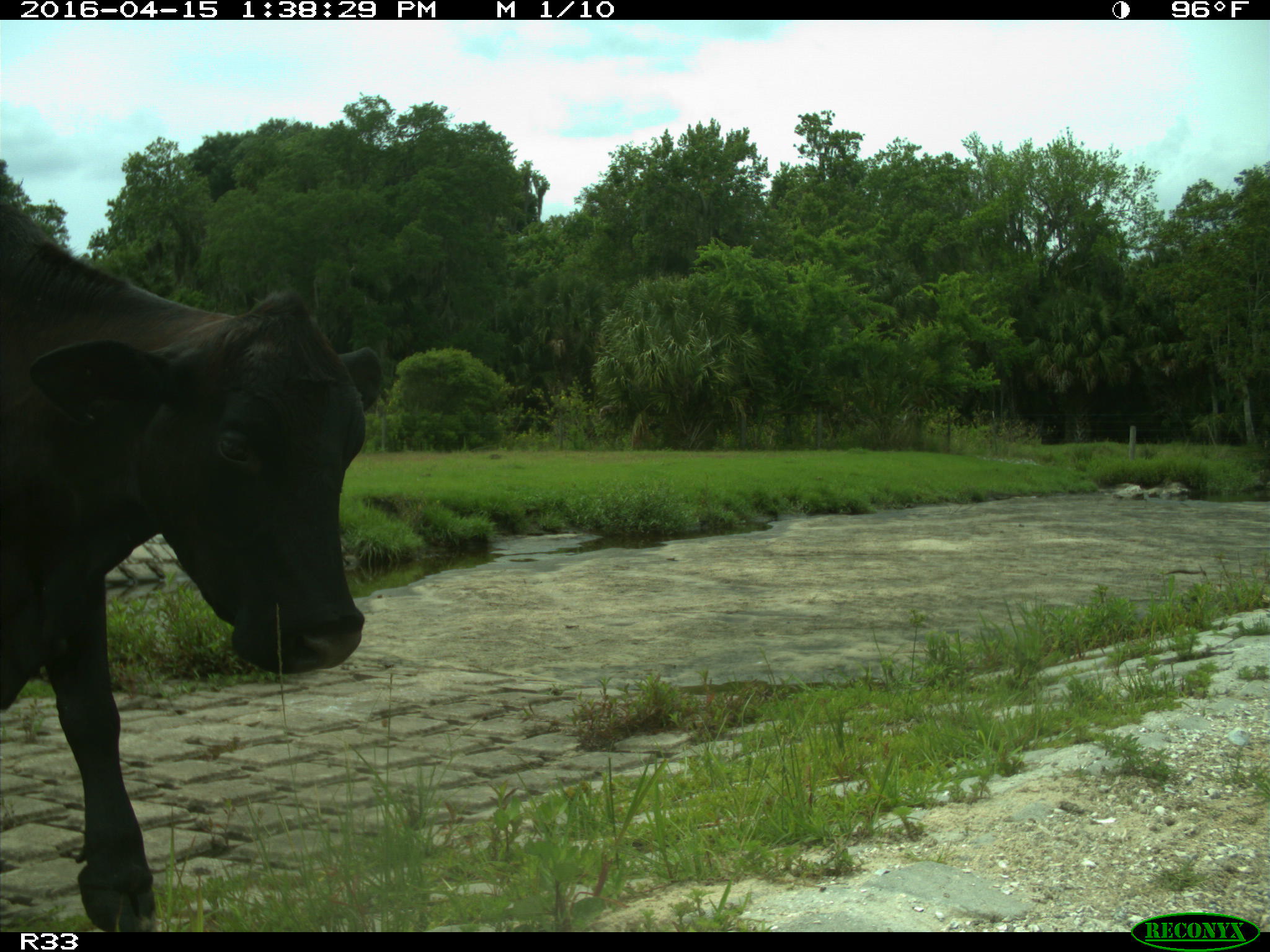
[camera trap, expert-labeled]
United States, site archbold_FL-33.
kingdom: Animalia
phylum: Chordata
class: Mammalia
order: Artiodactyla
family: Bovidae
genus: Bos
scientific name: Bos taurus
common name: domestic cow